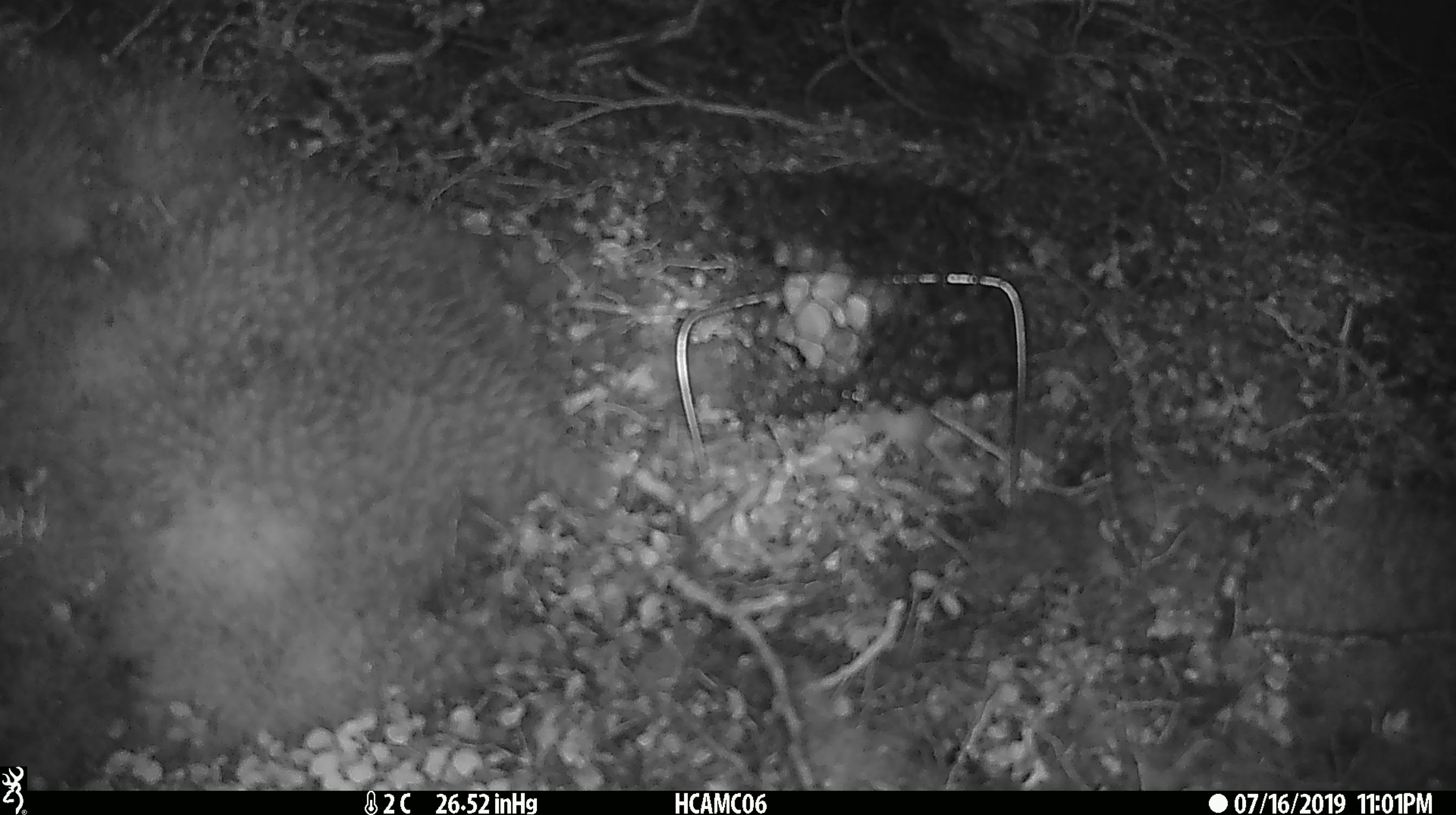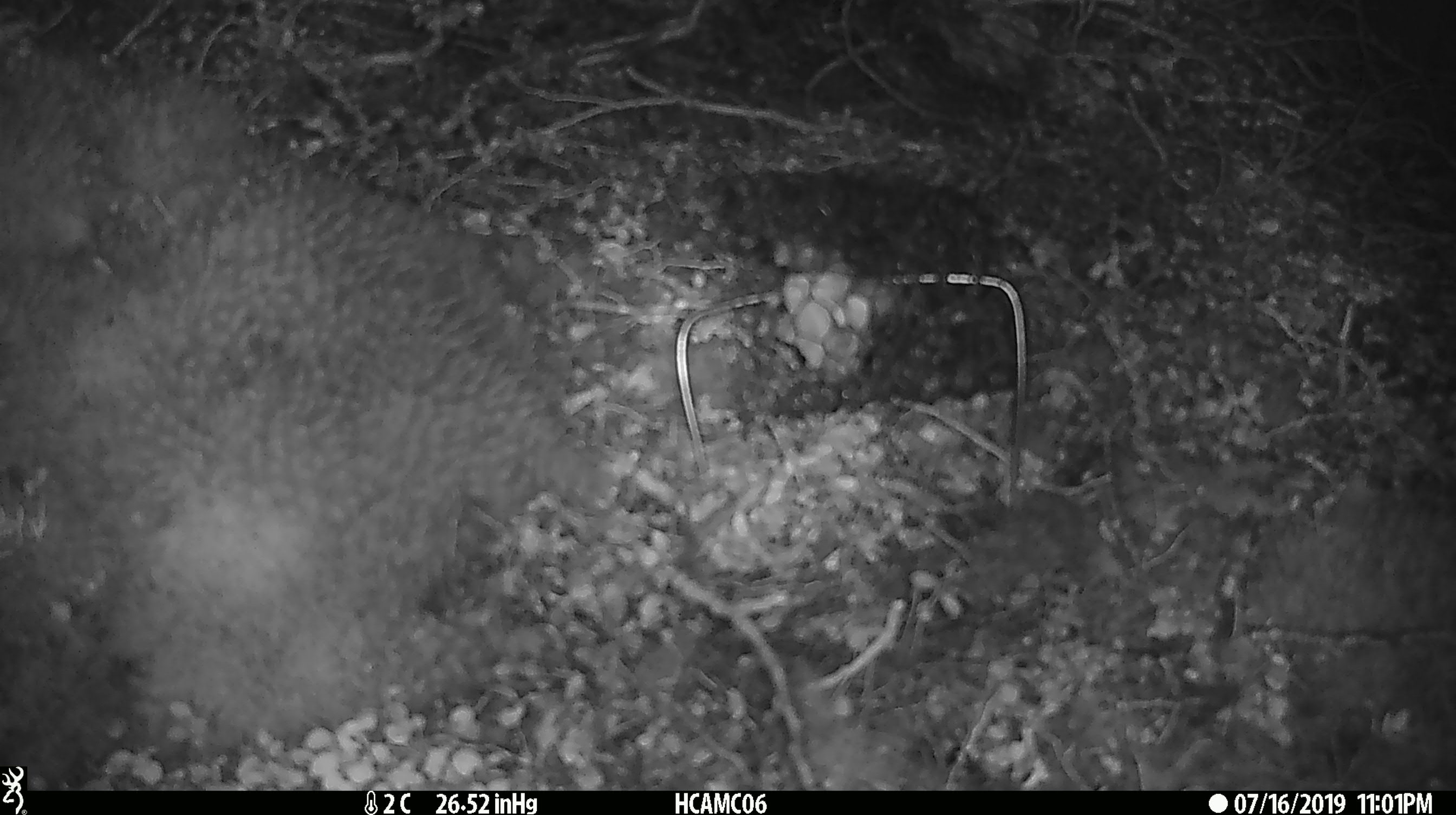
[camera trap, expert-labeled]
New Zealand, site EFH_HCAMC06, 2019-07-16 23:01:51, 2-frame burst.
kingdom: Animalia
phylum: Chordata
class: Mammalia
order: Rodentia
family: Muridae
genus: Mus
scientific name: Mus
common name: mouse